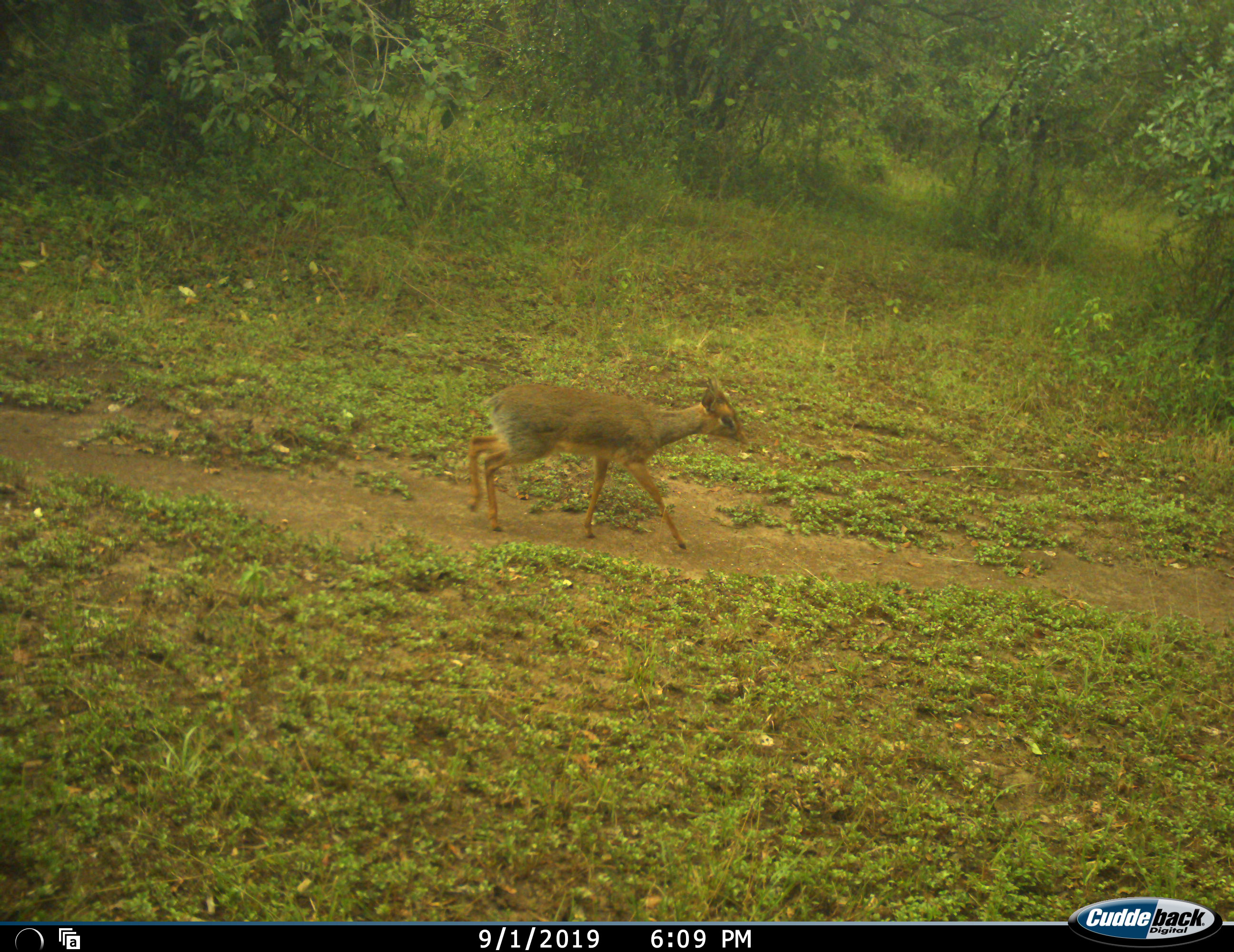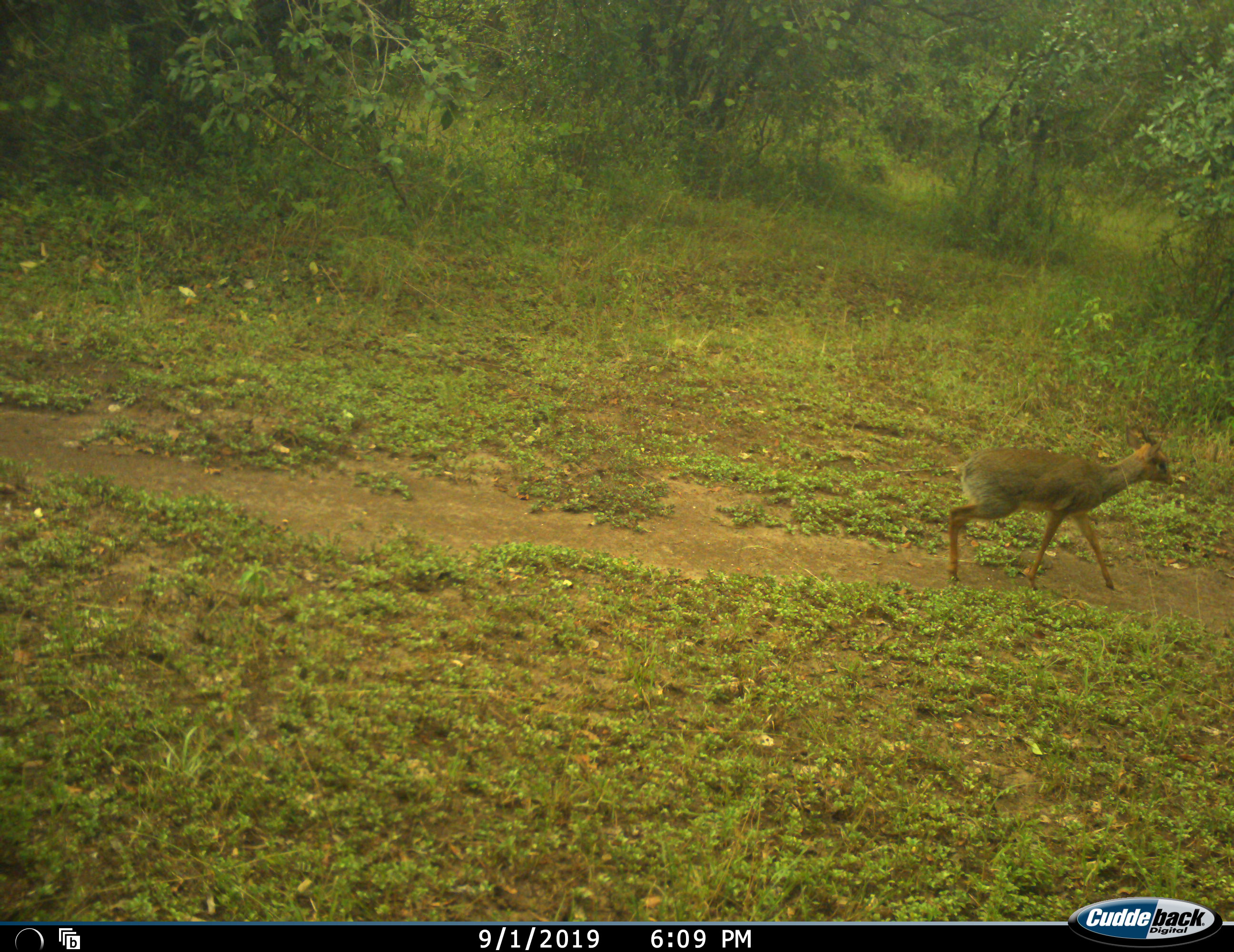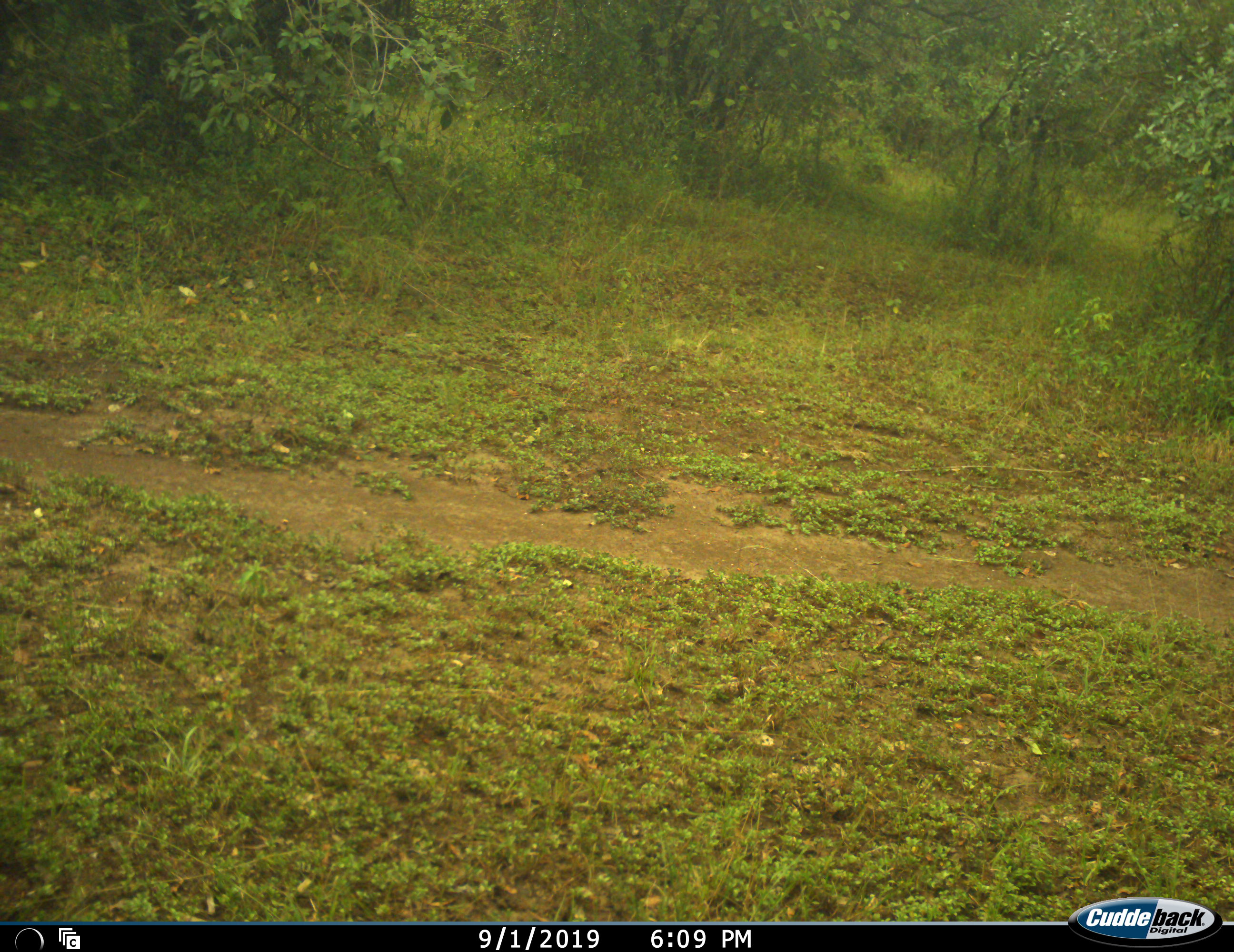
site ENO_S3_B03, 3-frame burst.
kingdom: Animalia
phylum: Chordata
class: Mammalia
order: Artiodactyla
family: Bovidae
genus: Madoqua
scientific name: Madoqua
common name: dik-dik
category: dikdik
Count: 1.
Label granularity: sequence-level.